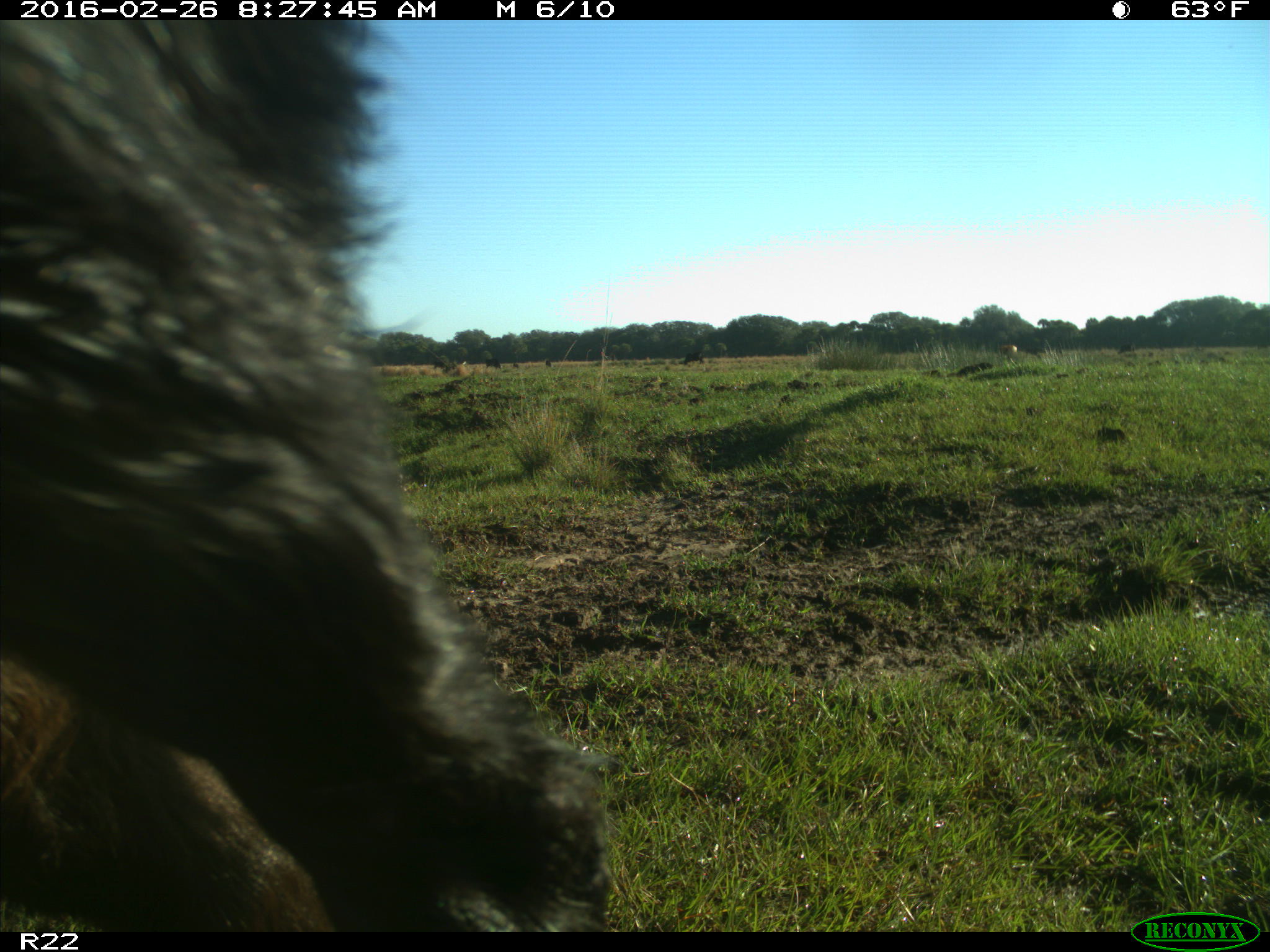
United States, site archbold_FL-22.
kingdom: Animalia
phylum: Chordata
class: Mammalia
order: Artiodactyla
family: Bovidae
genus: Bos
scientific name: Bos taurus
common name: domestic cow